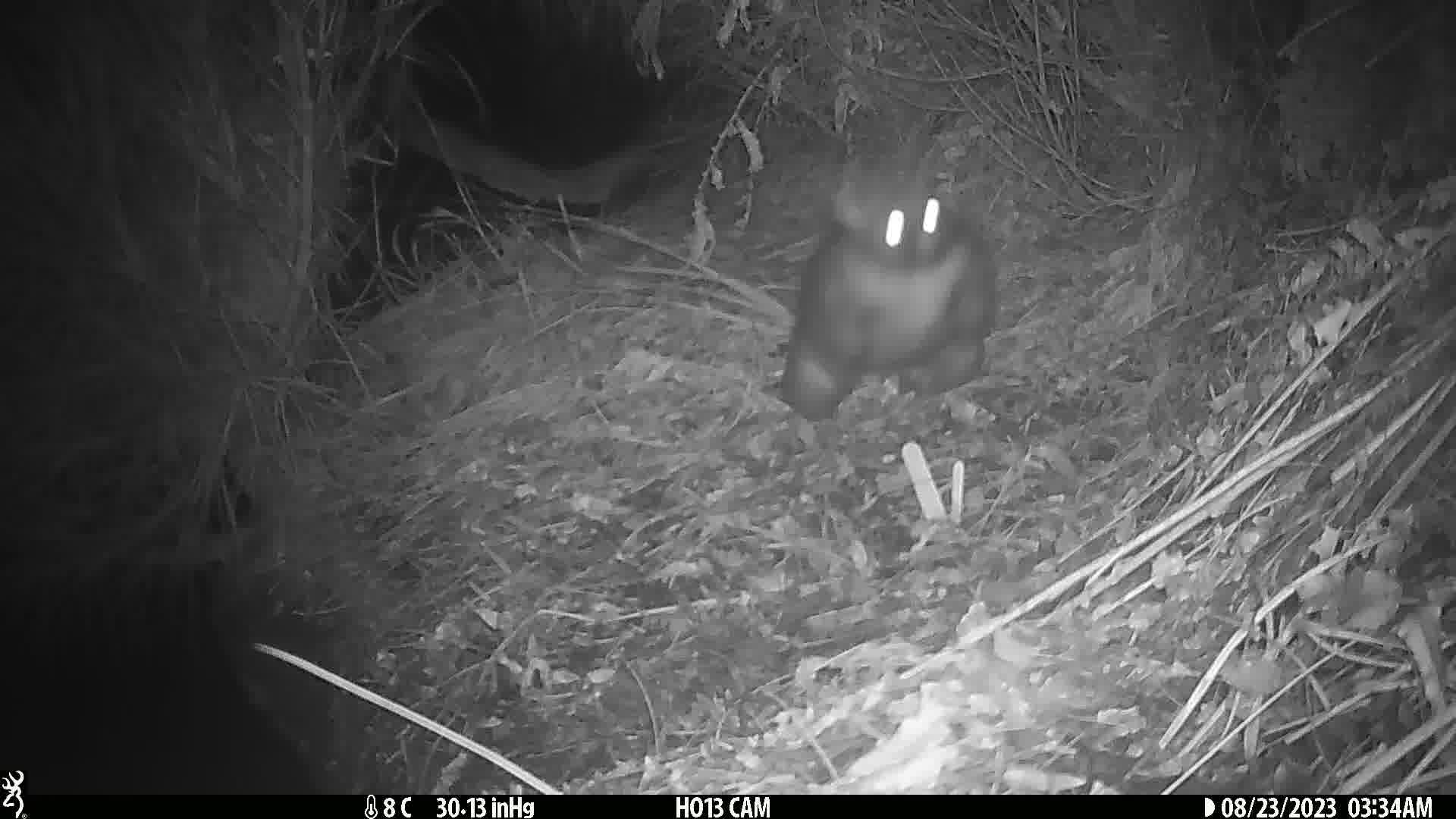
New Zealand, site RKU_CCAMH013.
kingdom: Animalia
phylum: Chordata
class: Mammalia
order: Diprotodontia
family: Phalangeridae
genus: Trichosurus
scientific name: Trichosurus vulpecula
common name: common brushtail possum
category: possum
Possum (common brushtail possum) (Trichosurus vulpecula).